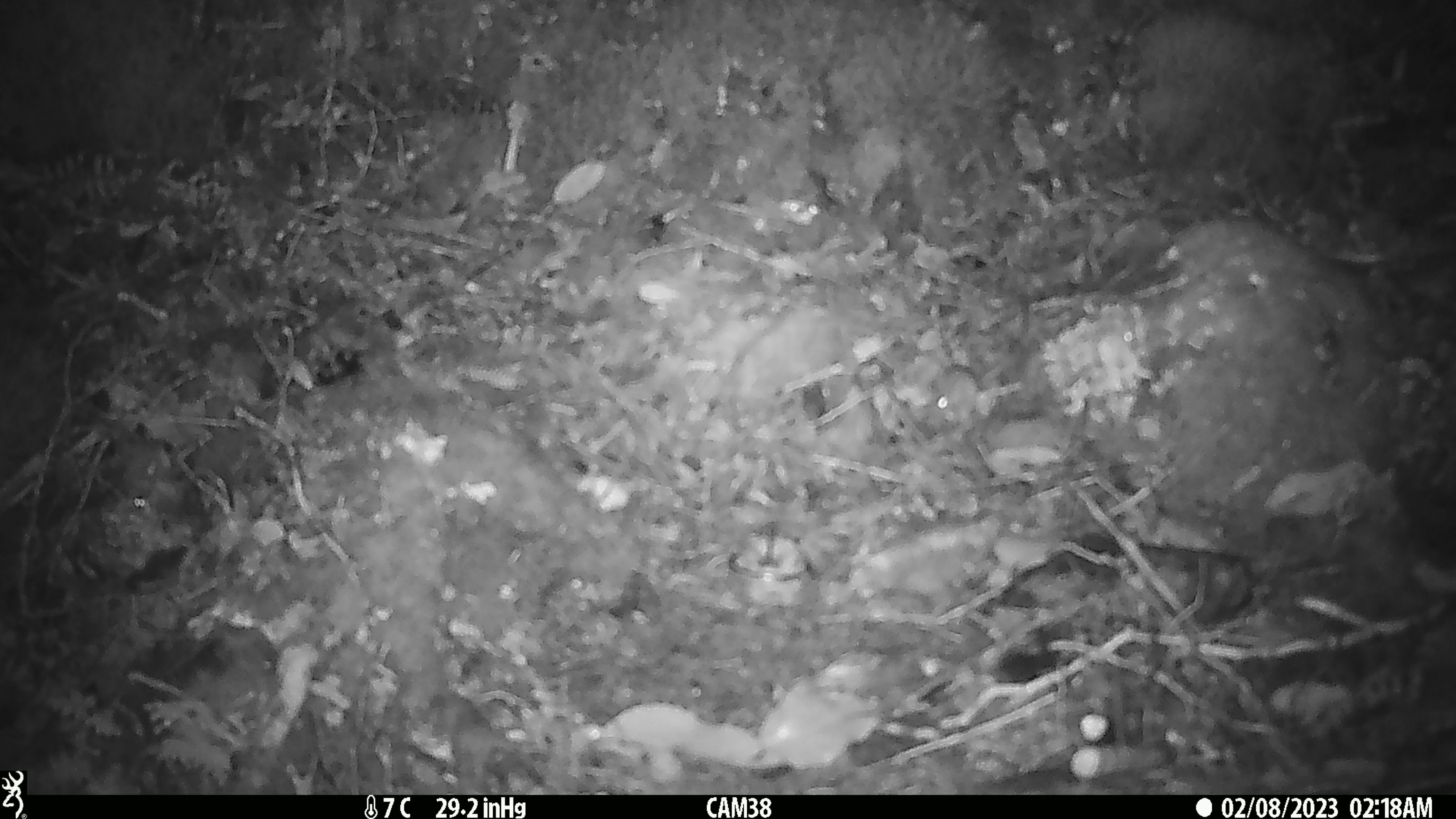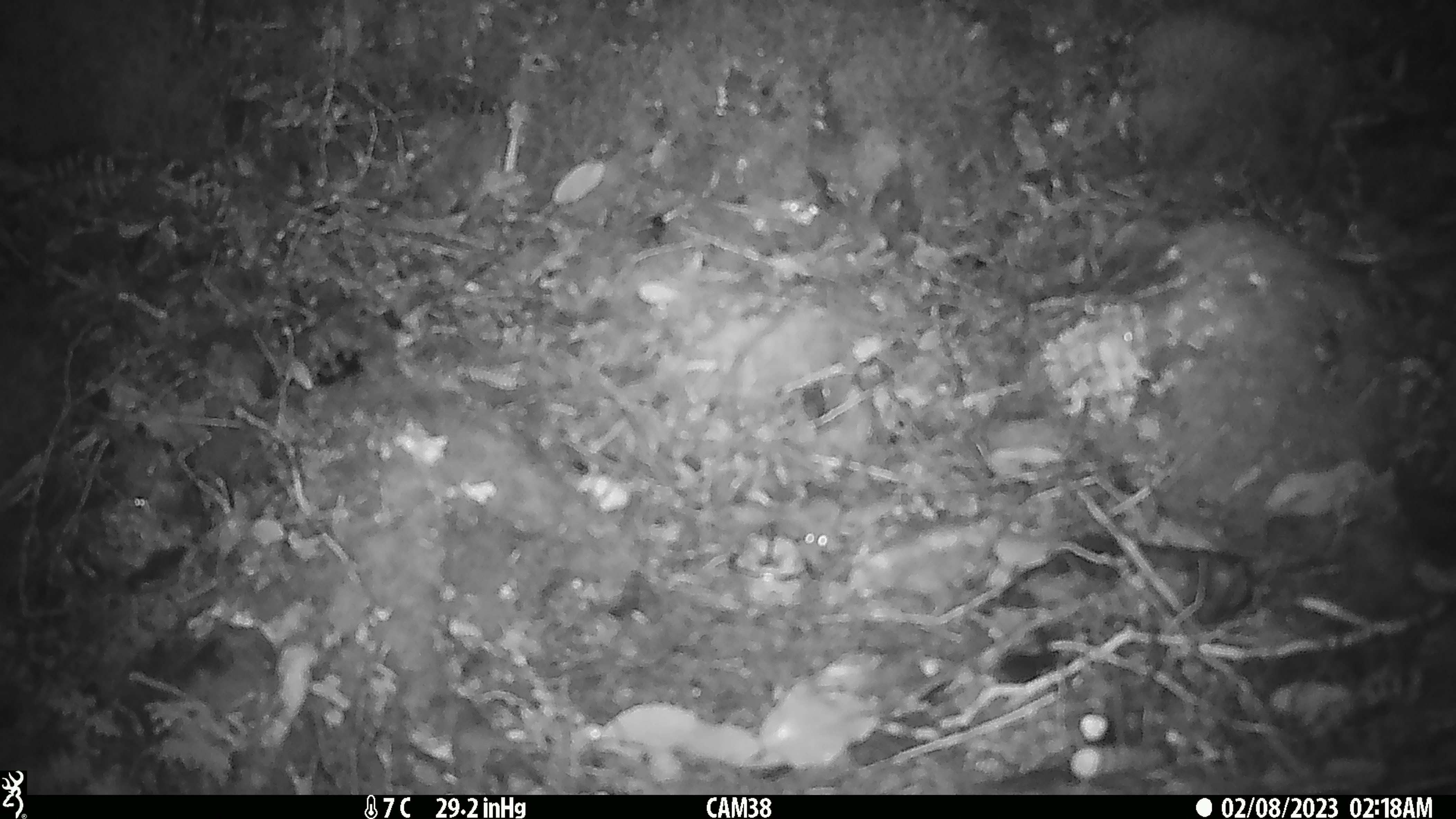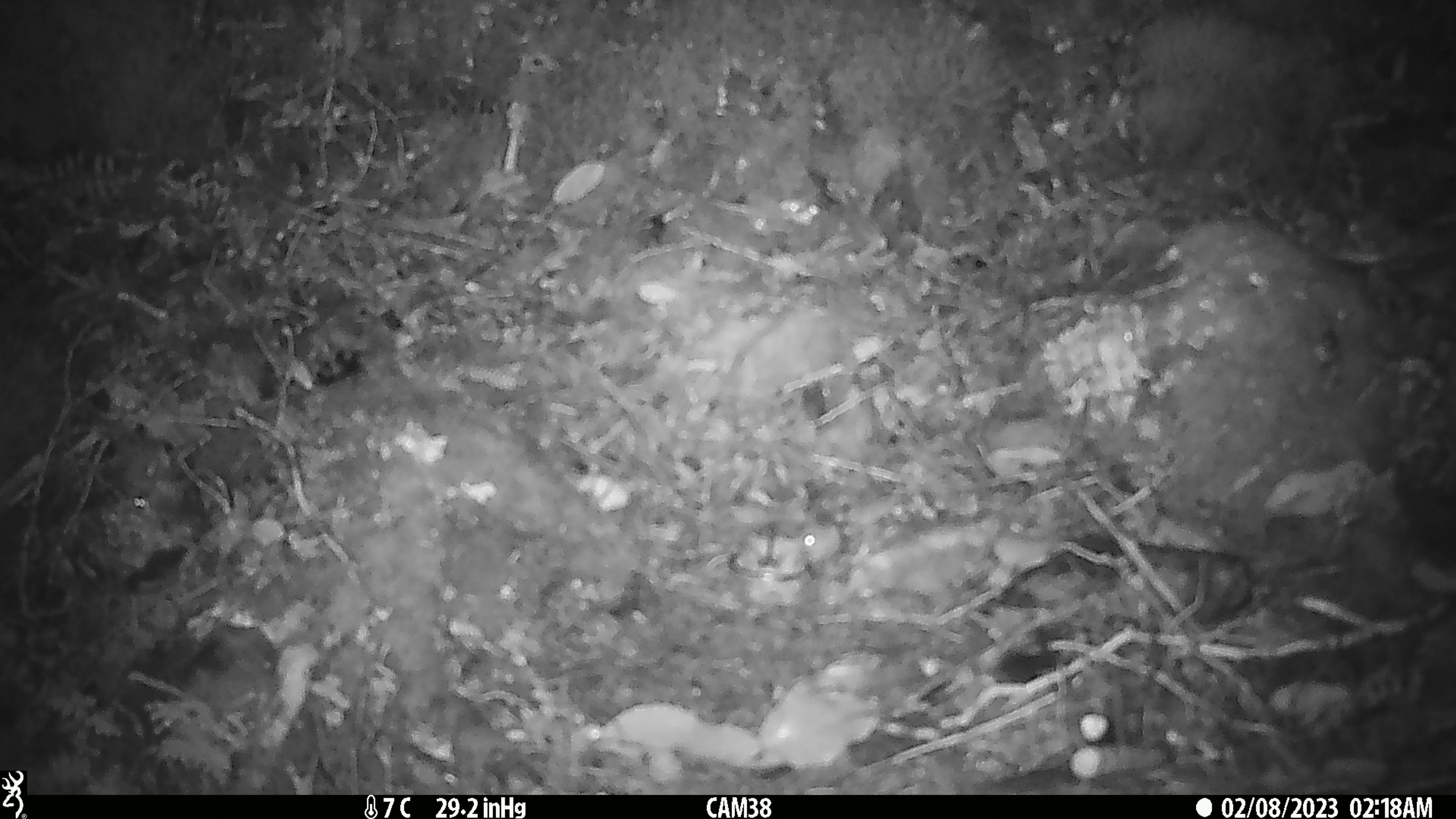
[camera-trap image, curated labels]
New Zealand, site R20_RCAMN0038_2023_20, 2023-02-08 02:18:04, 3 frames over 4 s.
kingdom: Animalia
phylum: Chordata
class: Mammalia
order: Rodentia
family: Muridae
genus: Mus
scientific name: Mus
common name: mouse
Mouse (Mus).